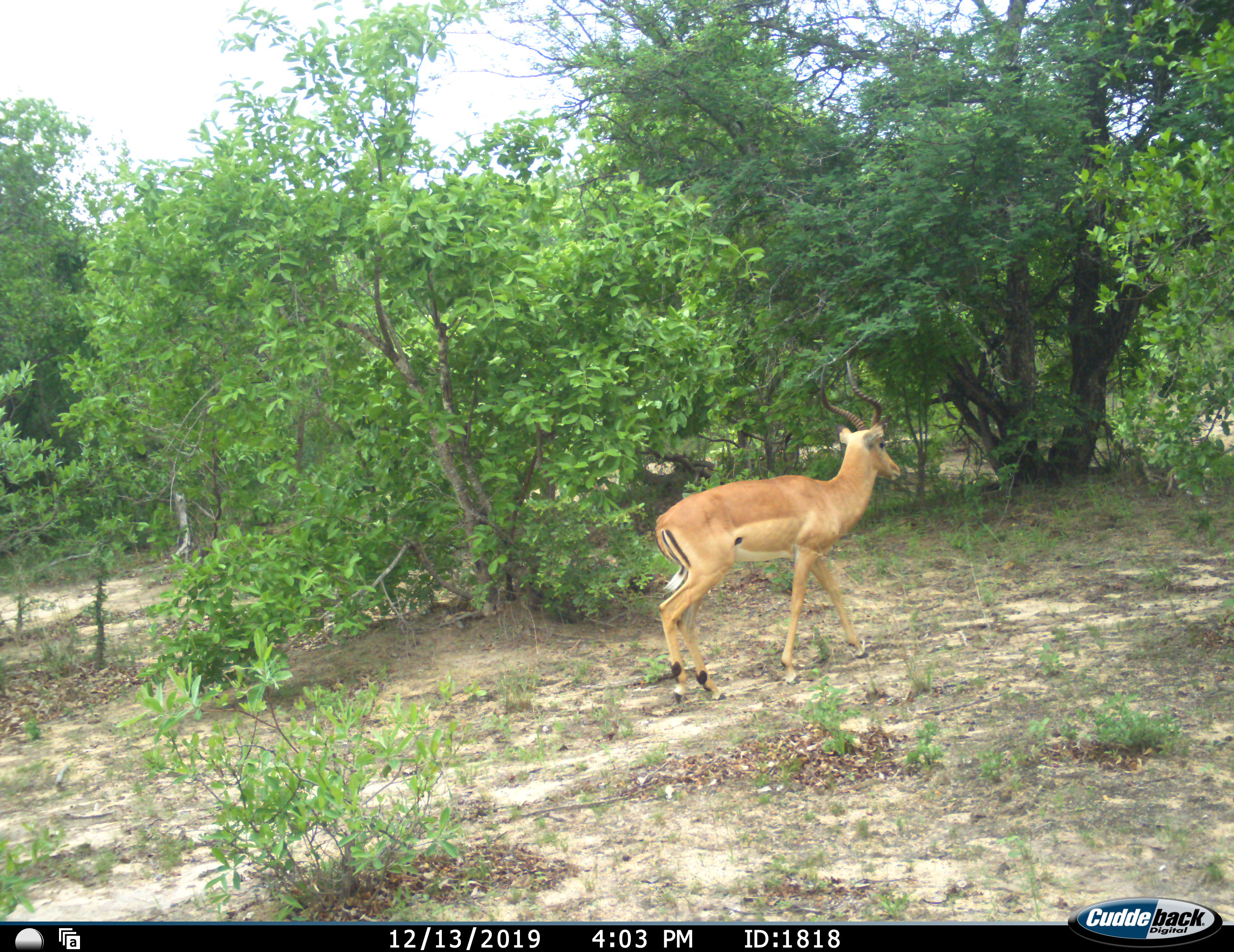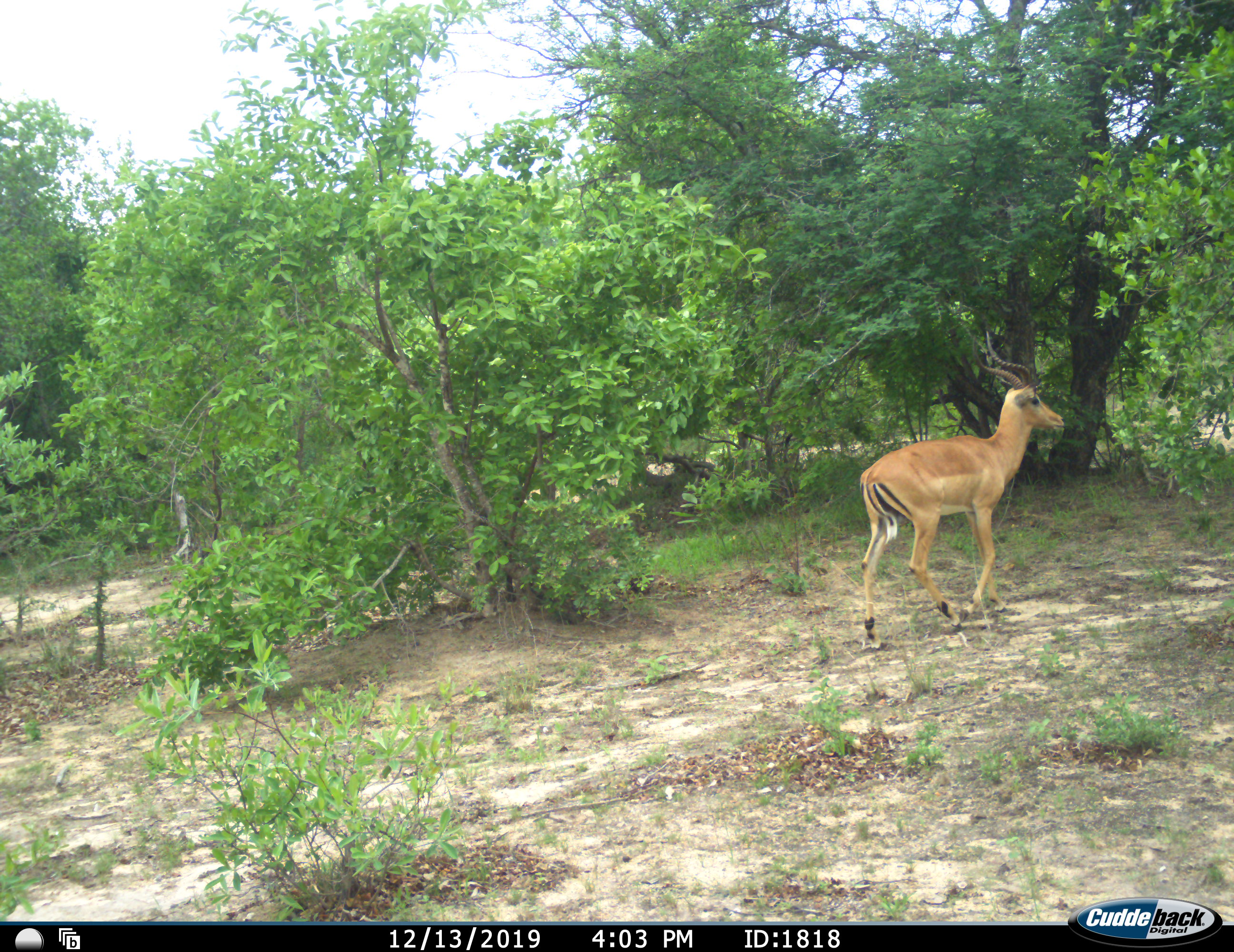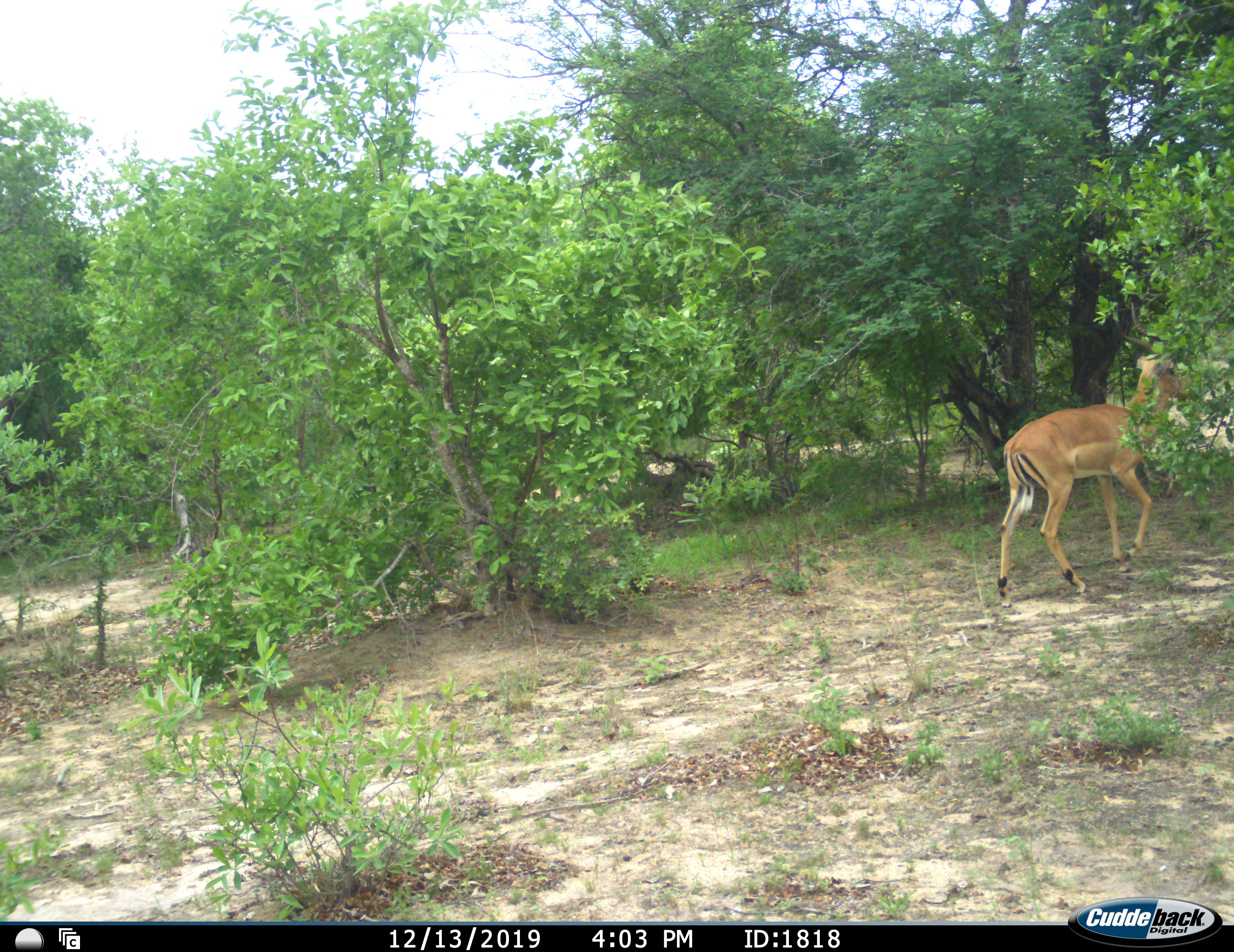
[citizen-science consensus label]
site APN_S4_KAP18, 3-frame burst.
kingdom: Animalia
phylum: Chordata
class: Mammalia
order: Artiodactyla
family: Bovidae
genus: Aepyceros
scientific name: Aepyceros melampus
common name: impala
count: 1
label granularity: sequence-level